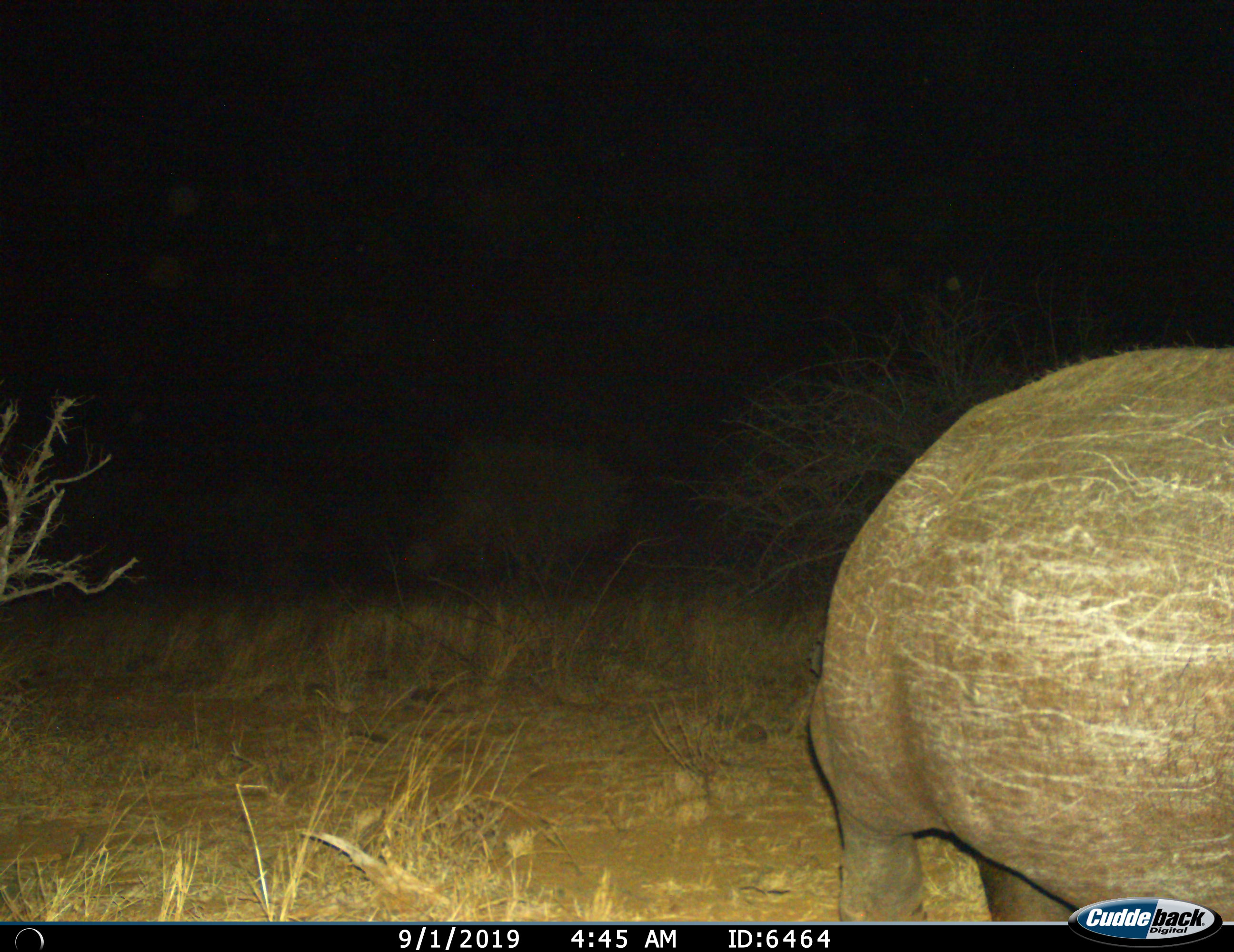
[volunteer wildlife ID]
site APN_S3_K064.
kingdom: Animalia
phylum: Chordata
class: Mammalia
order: Artiodactyla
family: Hippopotamidae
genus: Hippopotamus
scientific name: Hippopotamus amphibius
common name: hippopotamus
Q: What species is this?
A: Hippopotamus (Hippopotamus amphibius).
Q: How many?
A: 1.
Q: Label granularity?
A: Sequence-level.